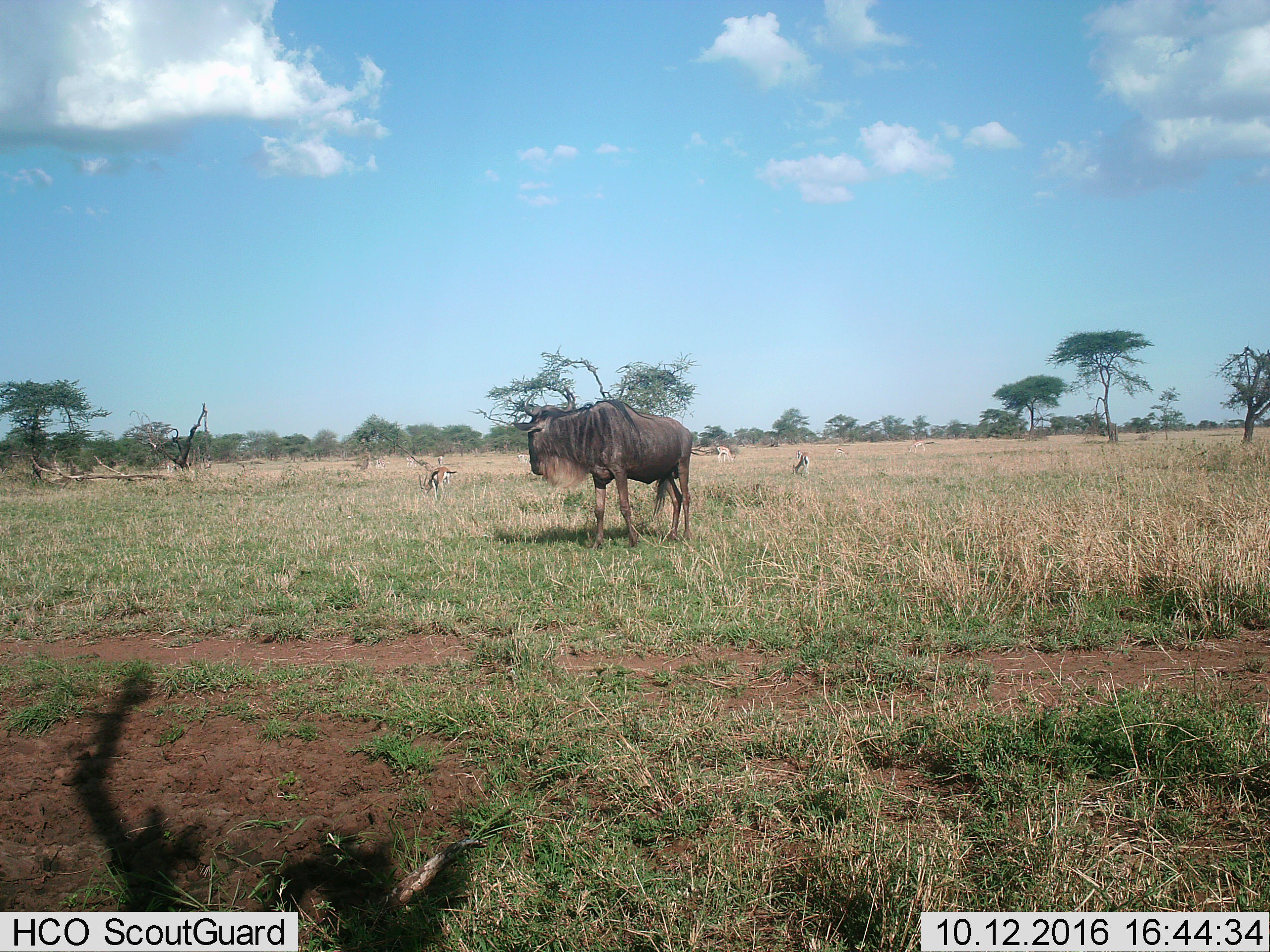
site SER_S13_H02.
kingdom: Animalia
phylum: Chordata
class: Mammalia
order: Artiodactyla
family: Bovidae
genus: Connochaetes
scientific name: Connochaetes taurinus taurinus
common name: blue wildebeest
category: wildebeestblue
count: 1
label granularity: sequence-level